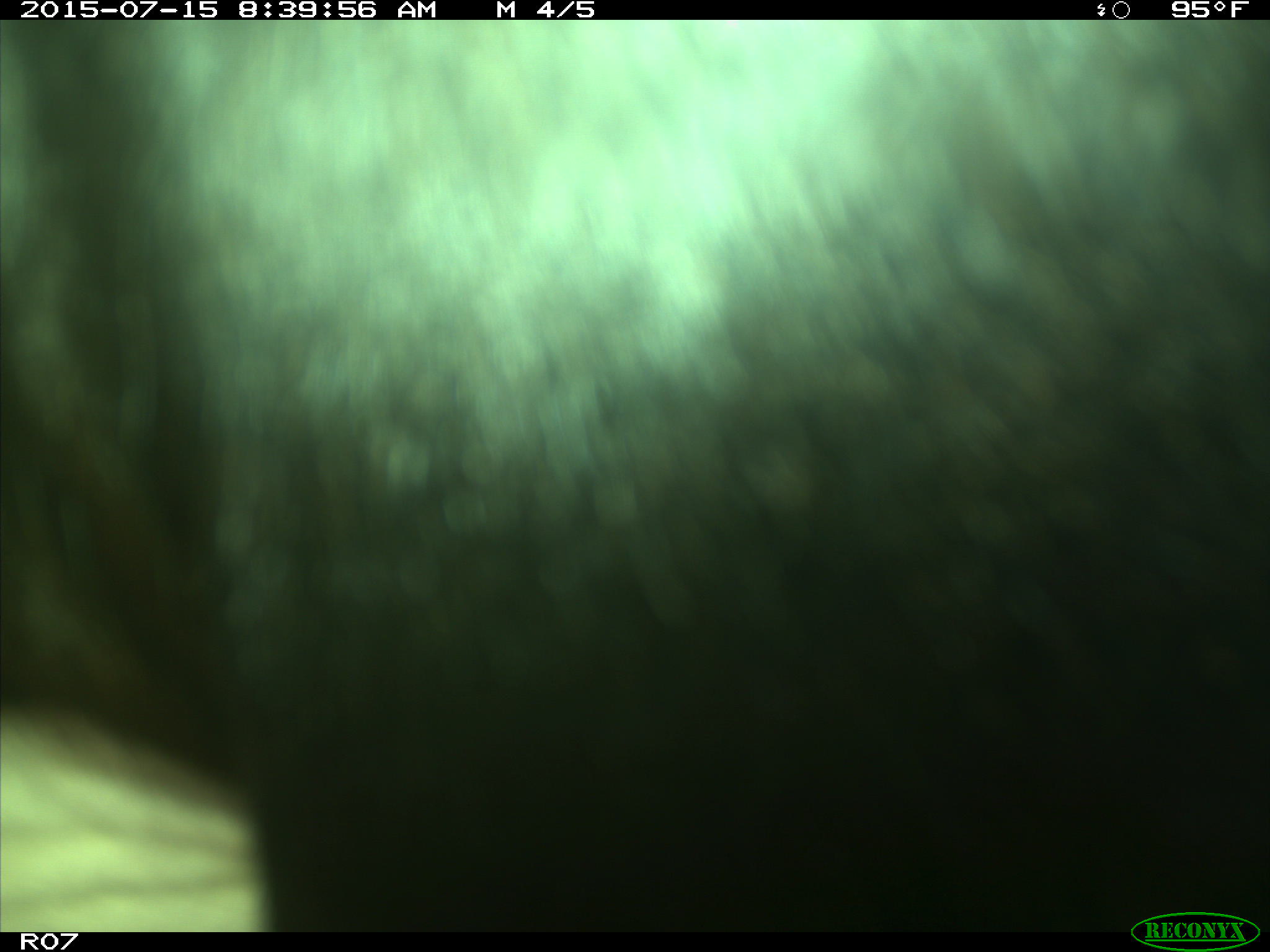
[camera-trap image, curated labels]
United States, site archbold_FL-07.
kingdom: Animalia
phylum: Chordata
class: Mammalia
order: Artiodactyla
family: Bovidae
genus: Bos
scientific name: Bos taurus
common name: domestic cow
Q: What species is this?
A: Bos taurus (domestic cow).